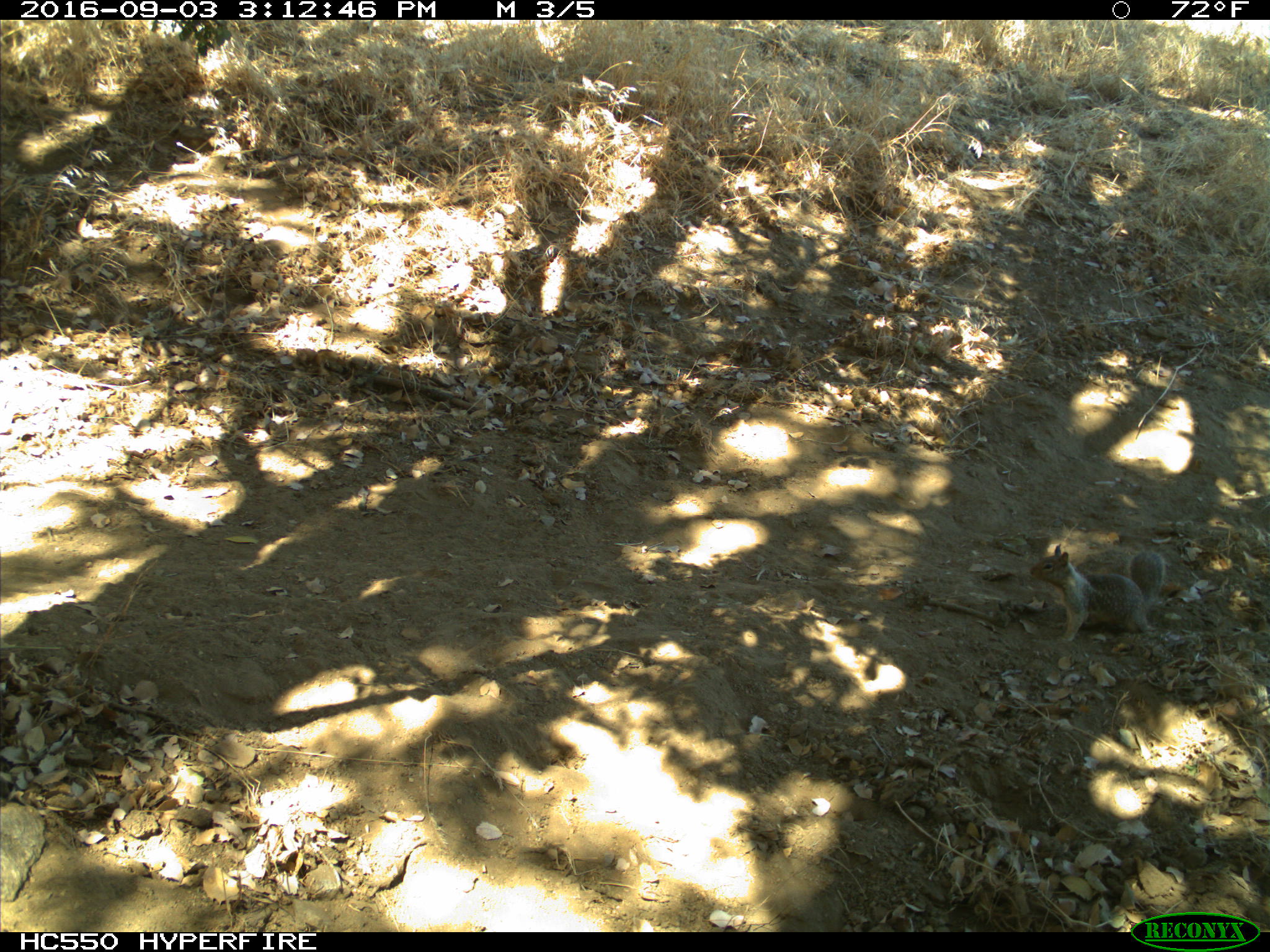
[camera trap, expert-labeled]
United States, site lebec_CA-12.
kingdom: Animalia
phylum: Chordata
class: Mammalia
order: Rodentia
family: Sciuridae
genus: Otospermophilus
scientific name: Otospermophilus beecheyi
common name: california ground squirrel